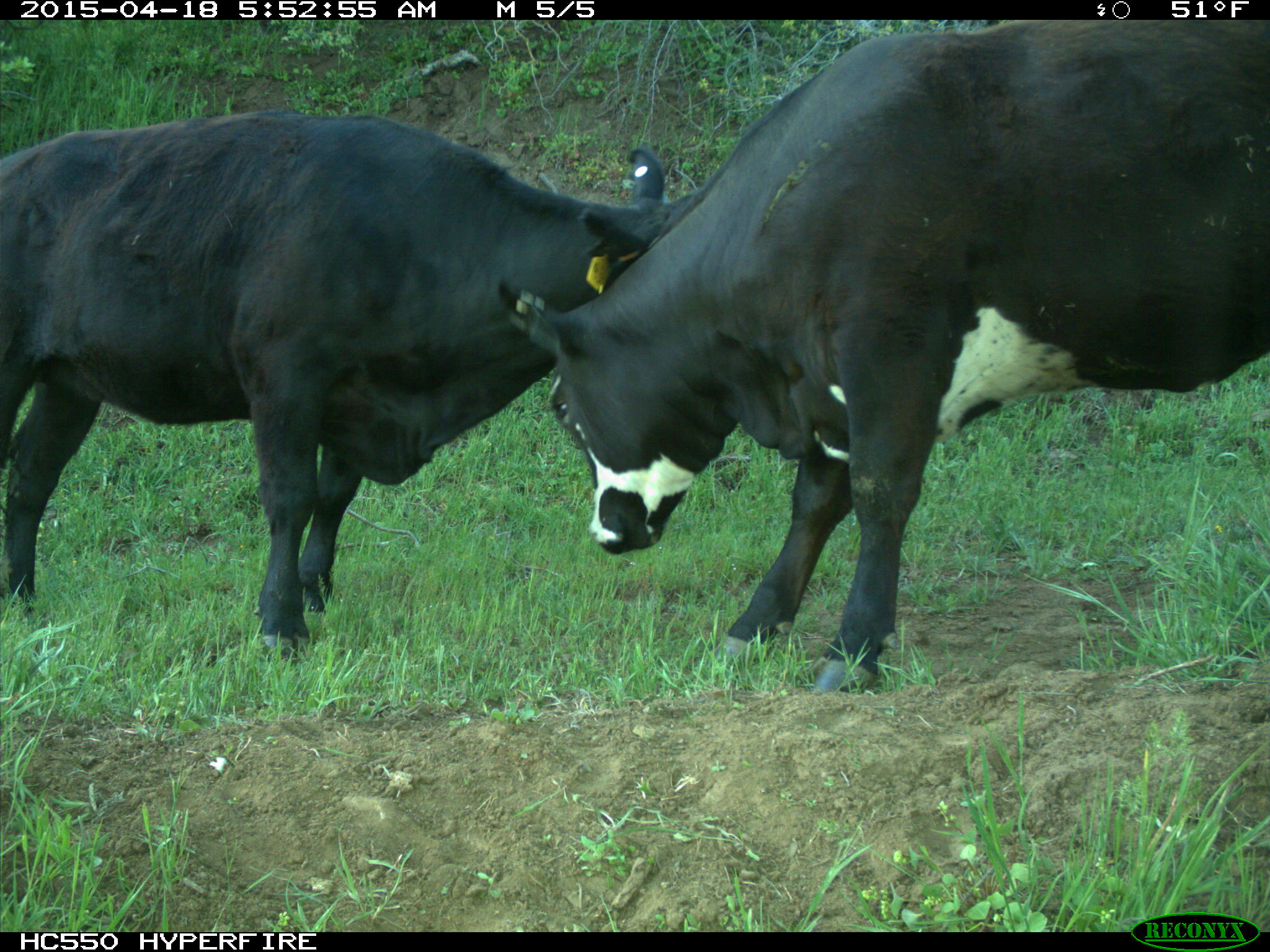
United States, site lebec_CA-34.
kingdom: Animalia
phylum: Chordata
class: Mammalia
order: Artiodactyla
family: Bovidae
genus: Bos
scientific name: Bos taurus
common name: domestic cow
Bos taurus (domestic cow).